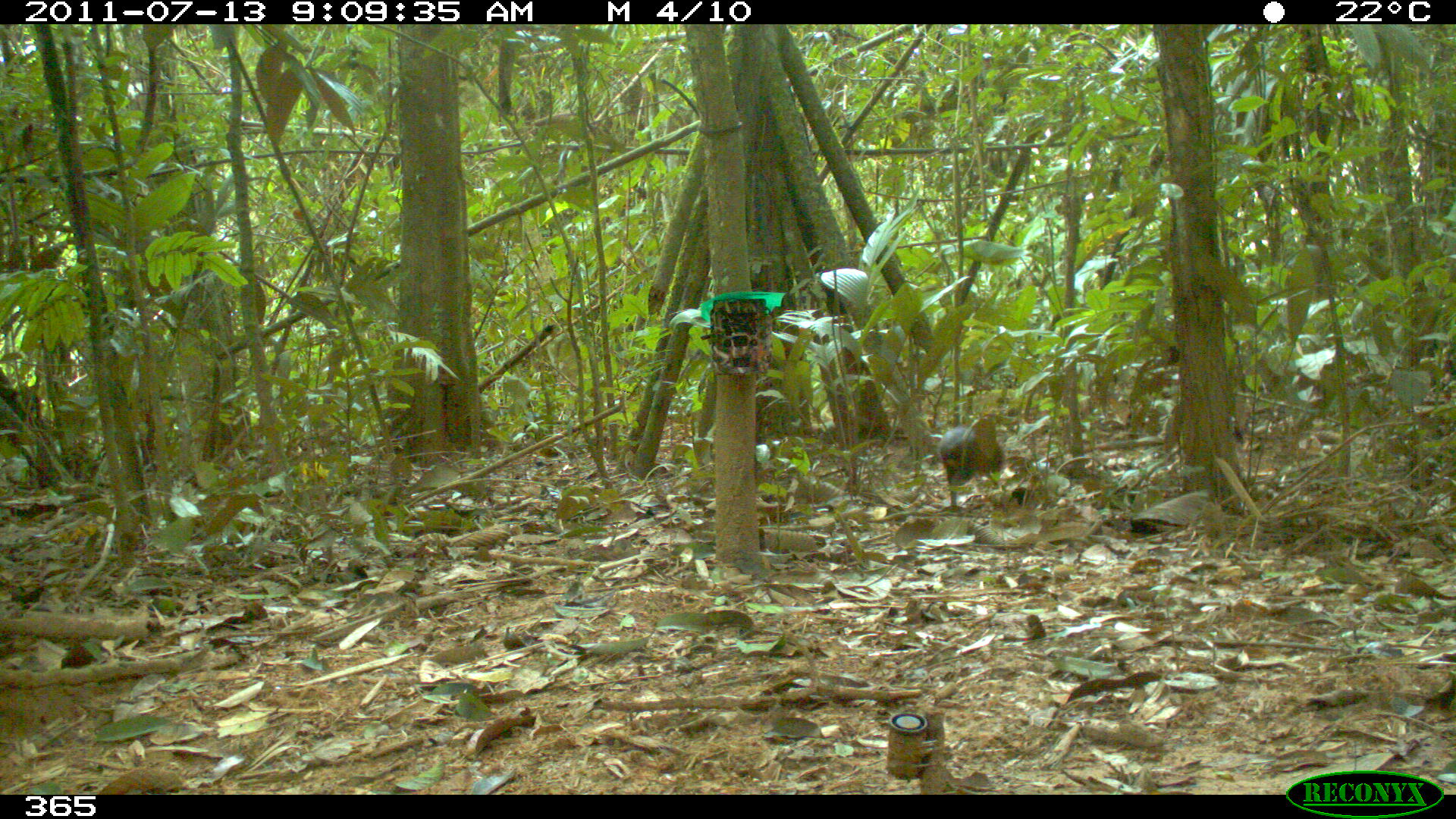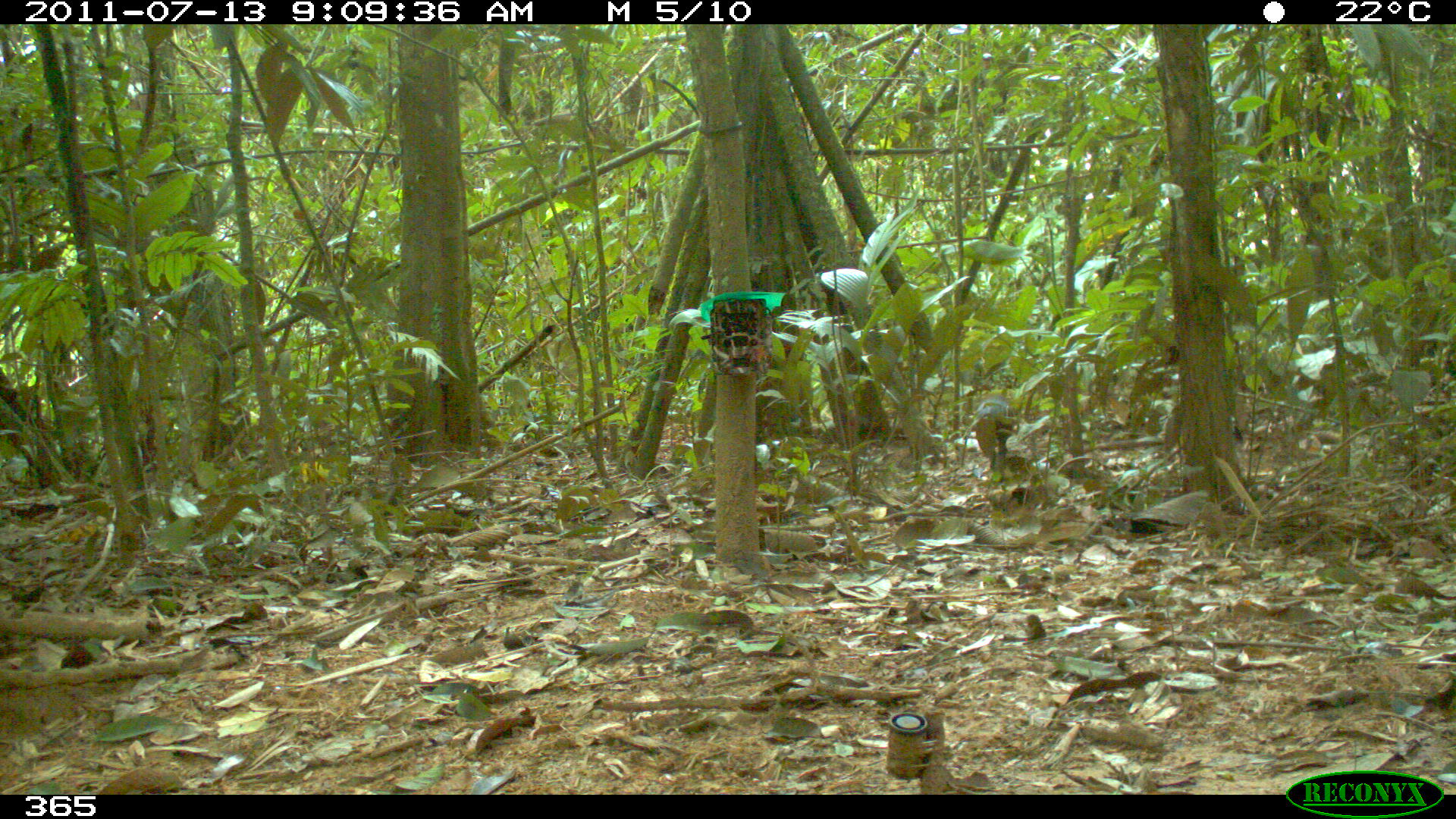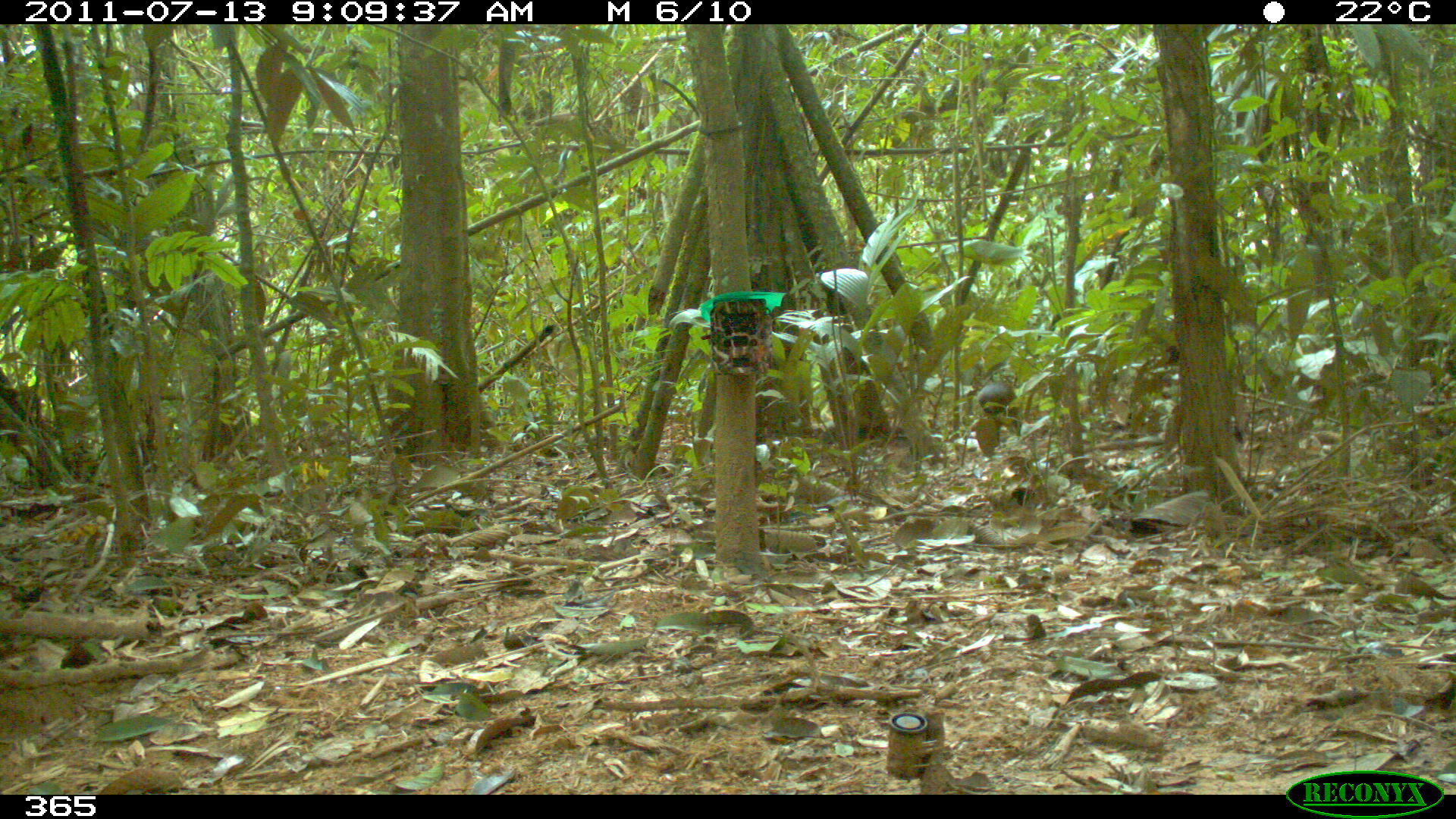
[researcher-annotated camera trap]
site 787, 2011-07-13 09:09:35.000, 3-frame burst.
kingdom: Animalia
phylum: Chordata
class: Mammalia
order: Rodentia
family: Dasyproctidae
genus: Dasyprocta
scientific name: Dasyprocta punctata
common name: central american agouti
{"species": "Dasyprocta punctata (central american agouti)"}